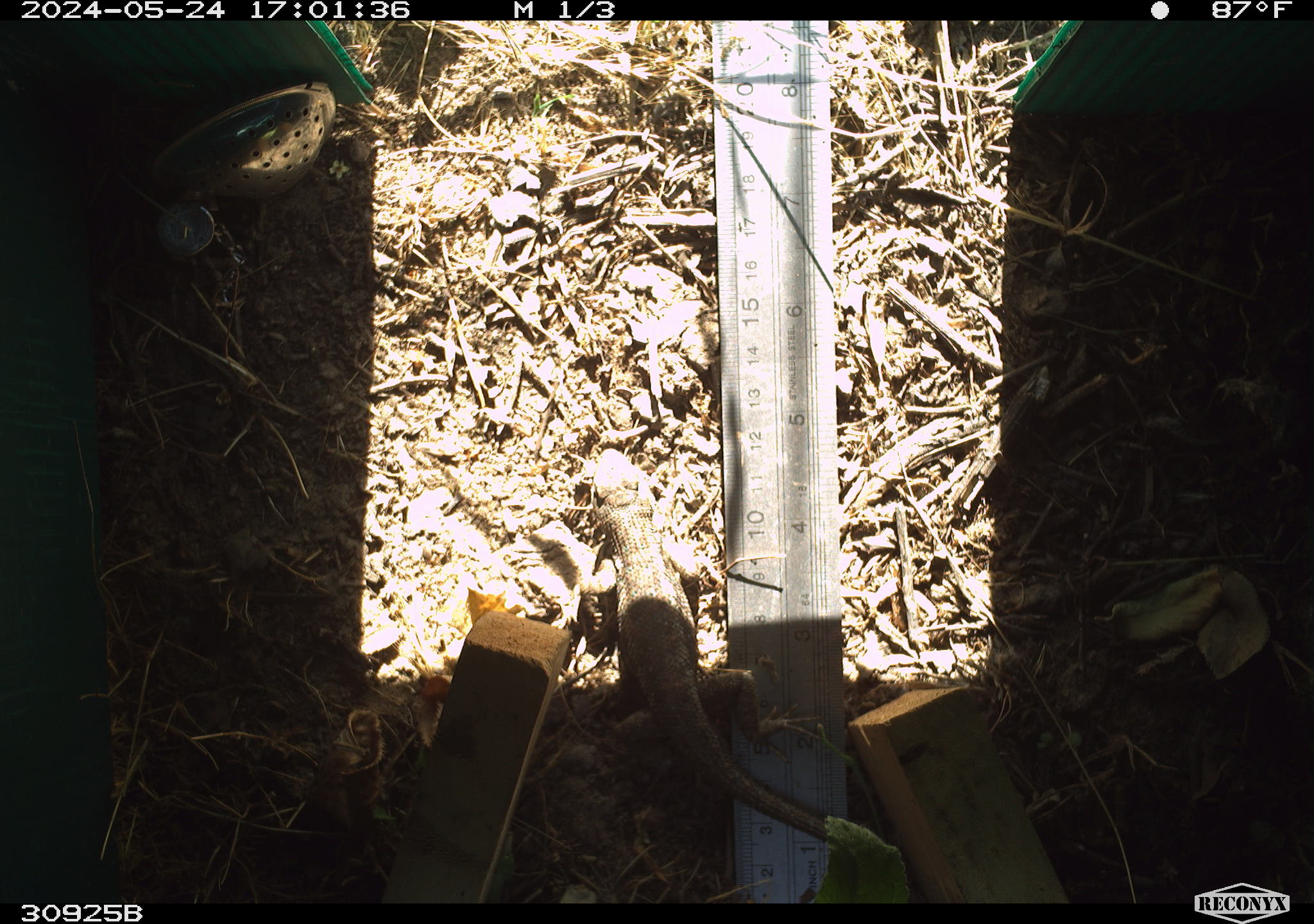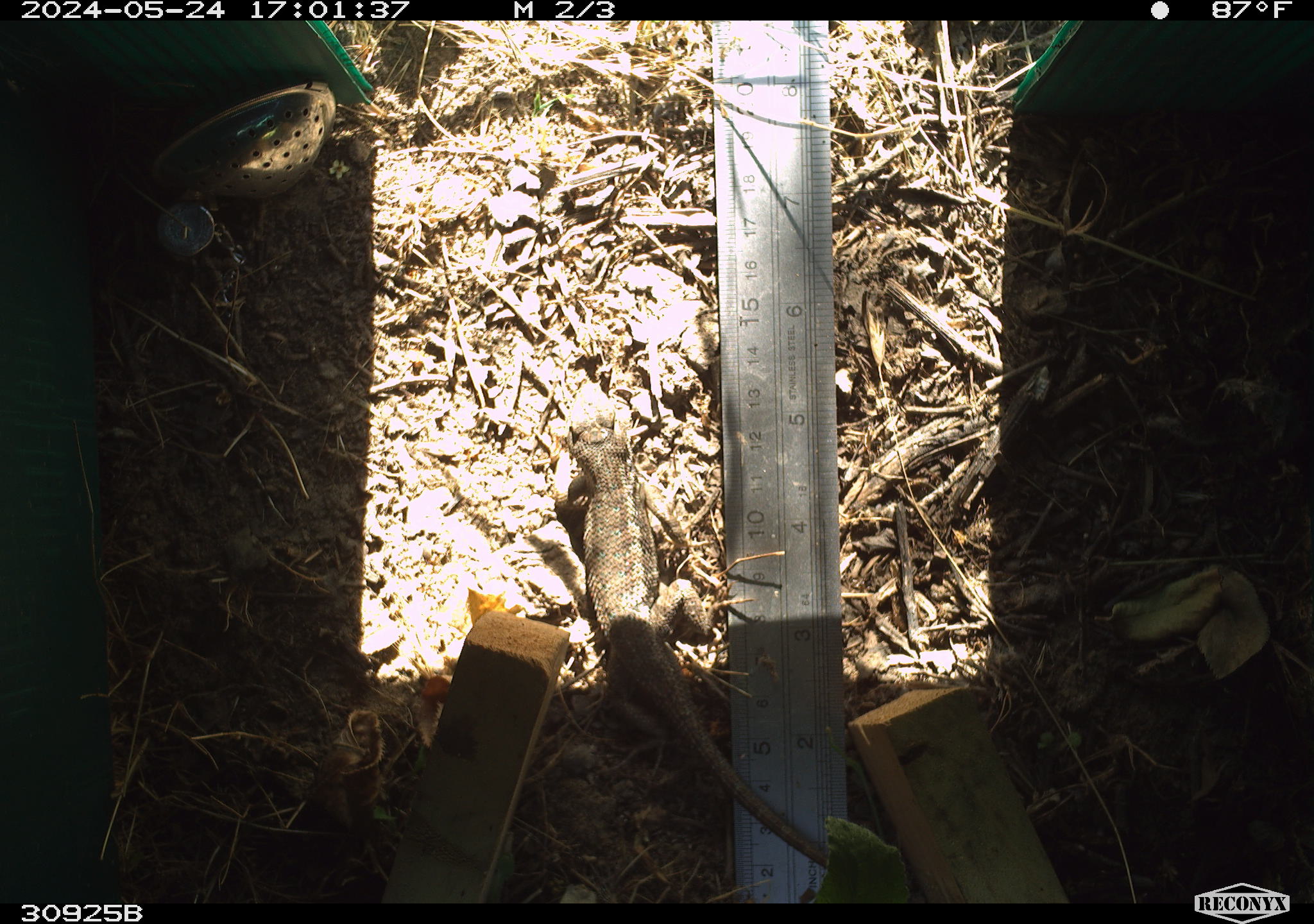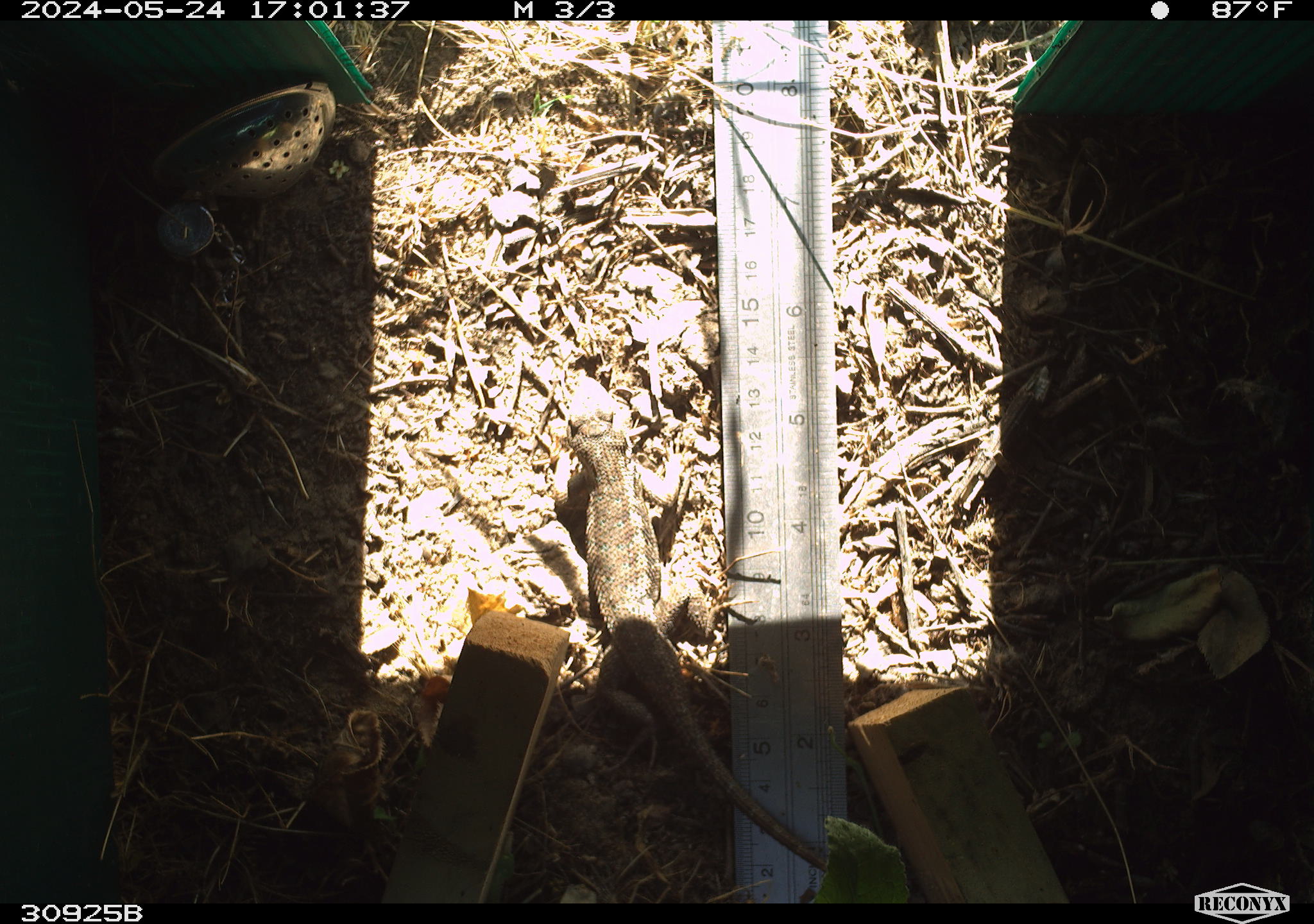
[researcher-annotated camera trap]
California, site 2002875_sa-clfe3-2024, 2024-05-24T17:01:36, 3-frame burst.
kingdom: Animalia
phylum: Chordata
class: Reptilia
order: Squamata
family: Phrynosomatidae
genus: Sceloporus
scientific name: Sceloporus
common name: spiny lizards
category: sceloporus species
Sceloporus species (spiny lizards) (Sceloporus).